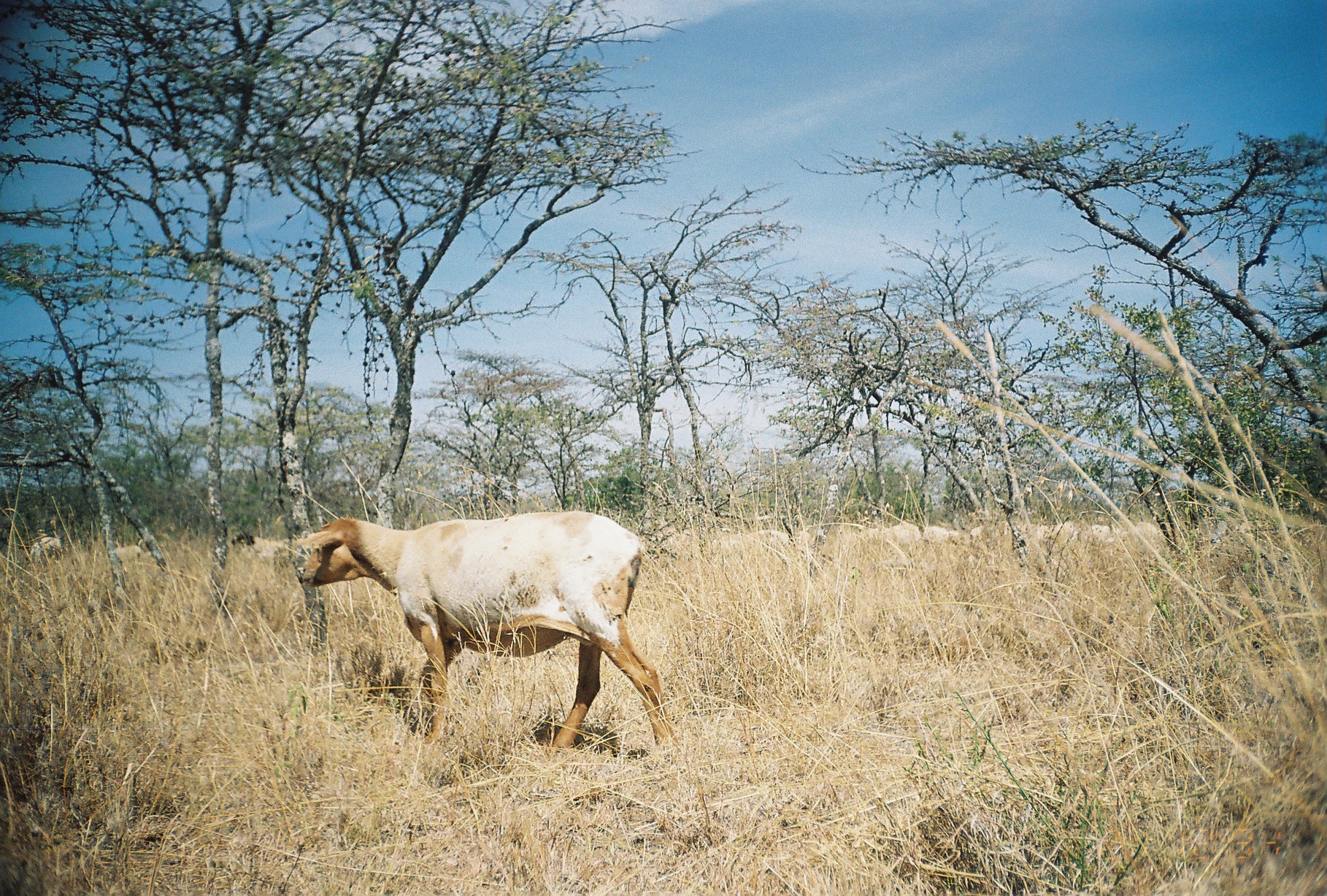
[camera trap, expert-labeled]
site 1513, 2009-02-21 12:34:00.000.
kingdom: Animalia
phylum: Chordata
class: Mammalia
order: Artiodactyla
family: Bovidae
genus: Ovis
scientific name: Ovis aries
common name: domestic sheep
Ovis aries (domestic sheep), count 3.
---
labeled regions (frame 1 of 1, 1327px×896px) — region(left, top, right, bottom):
group: region(650, 512, 1170, 560)
ovis aries: region(290, 509, 683, 767); region(230, 528, 285, 560); region(27, 532, 66, 566); region(116, 544, 145, 563)